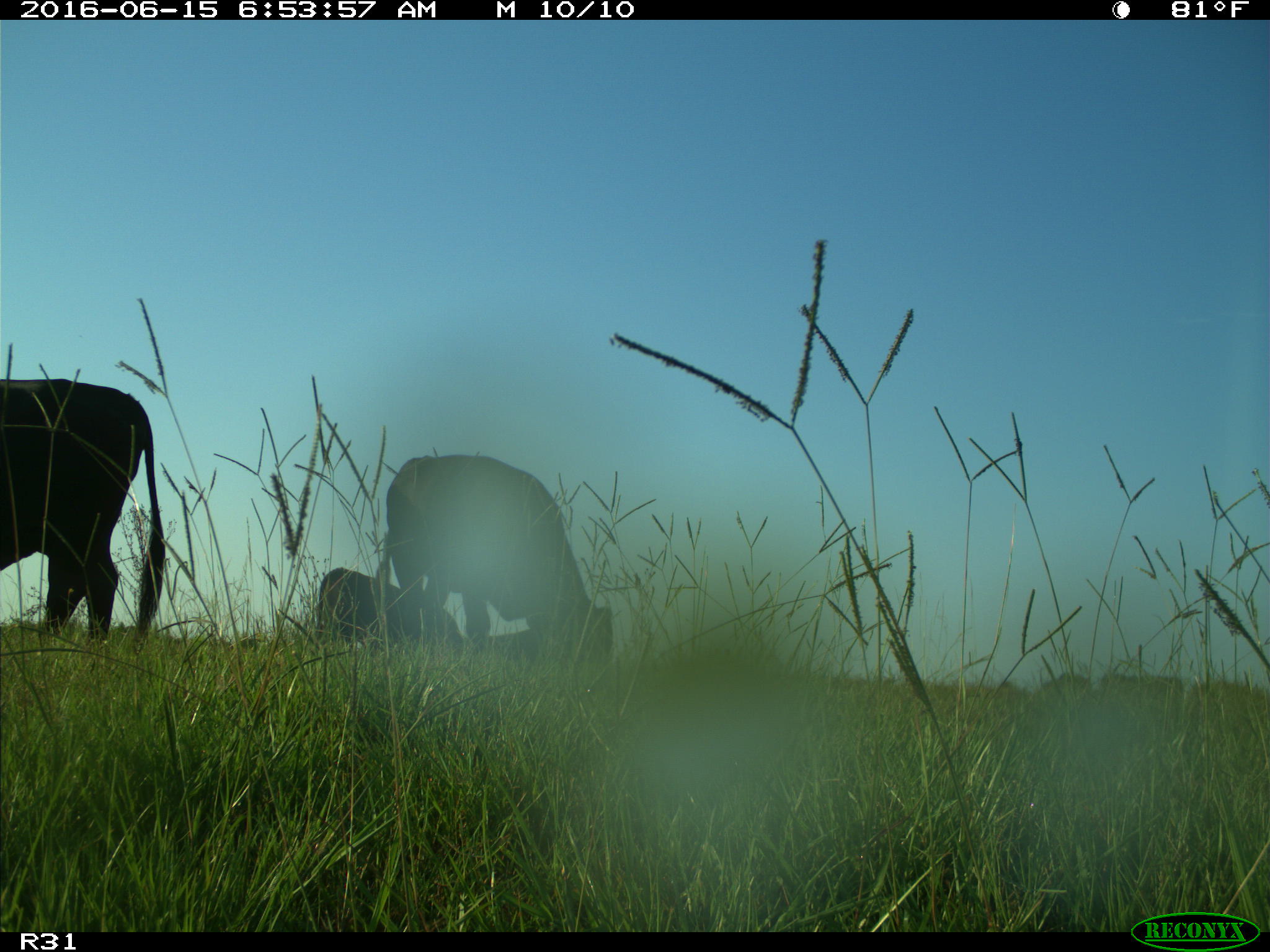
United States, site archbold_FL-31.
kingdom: Animalia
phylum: Chordata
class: Mammalia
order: Artiodactyla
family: Bovidae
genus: Bos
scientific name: Bos taurus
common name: domestic cow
Bos taurus (domestic cow).